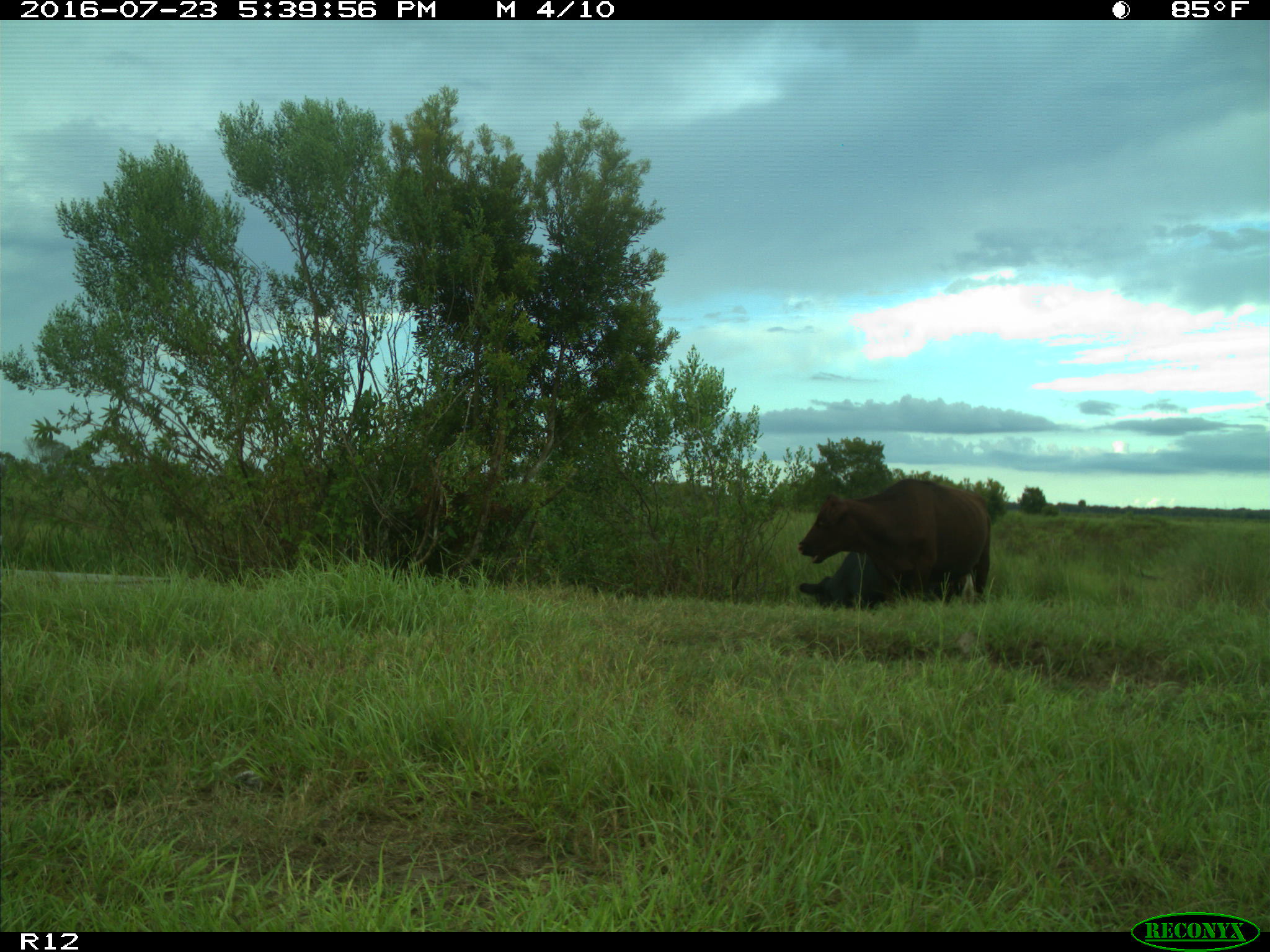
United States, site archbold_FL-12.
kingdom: Animalia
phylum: Chordata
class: Mammalia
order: Artiodactyla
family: Bovidae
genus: Bos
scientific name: Bos taurus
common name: domestic cow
Bos taurus (domestic cow).